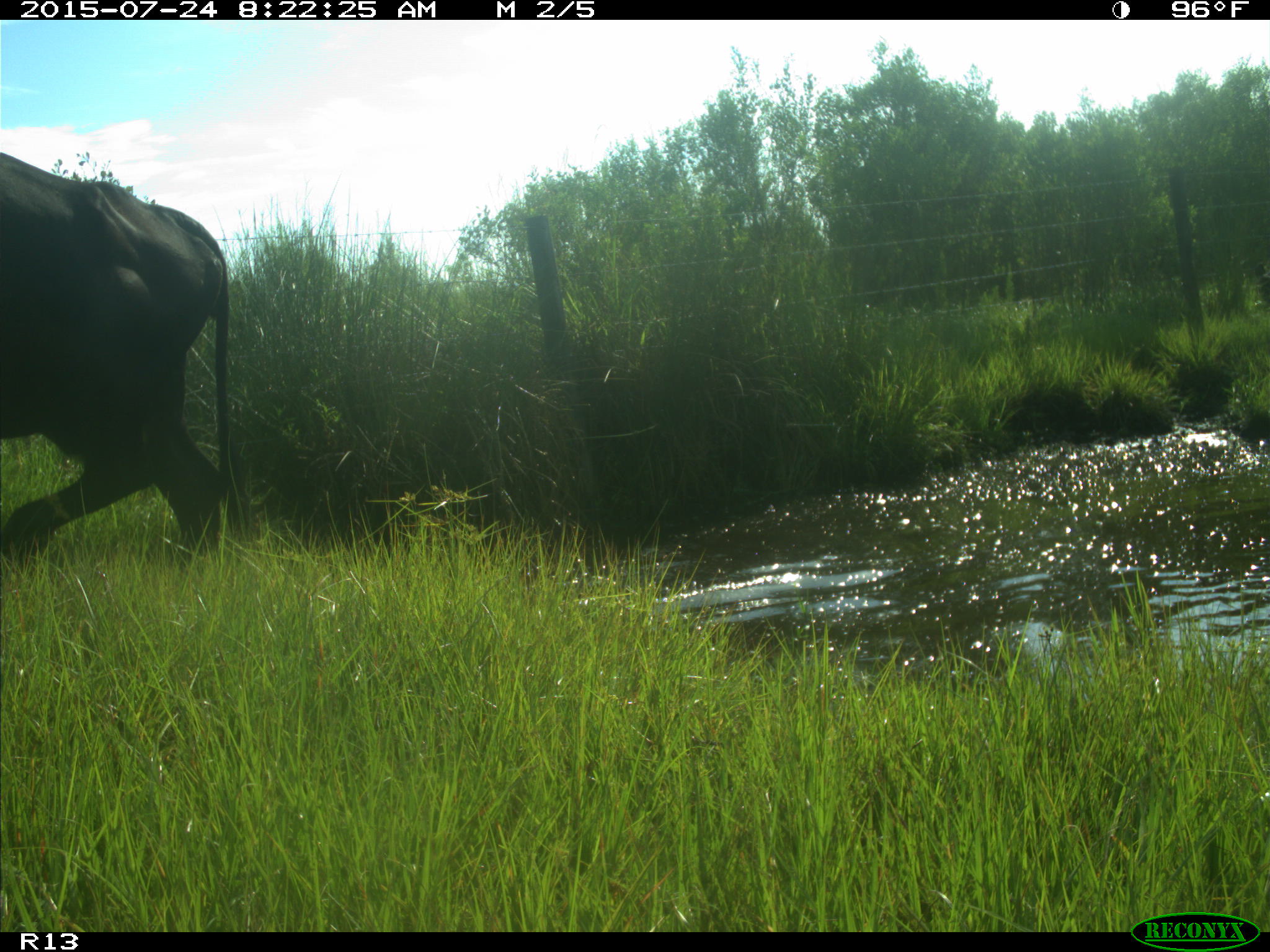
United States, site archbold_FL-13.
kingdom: Animalia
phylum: Chordata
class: Mammalia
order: Artiodactyla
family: Bovidae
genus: Bos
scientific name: Bos taurus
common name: domestic cow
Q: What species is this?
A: Bos taurus (domestic cow).